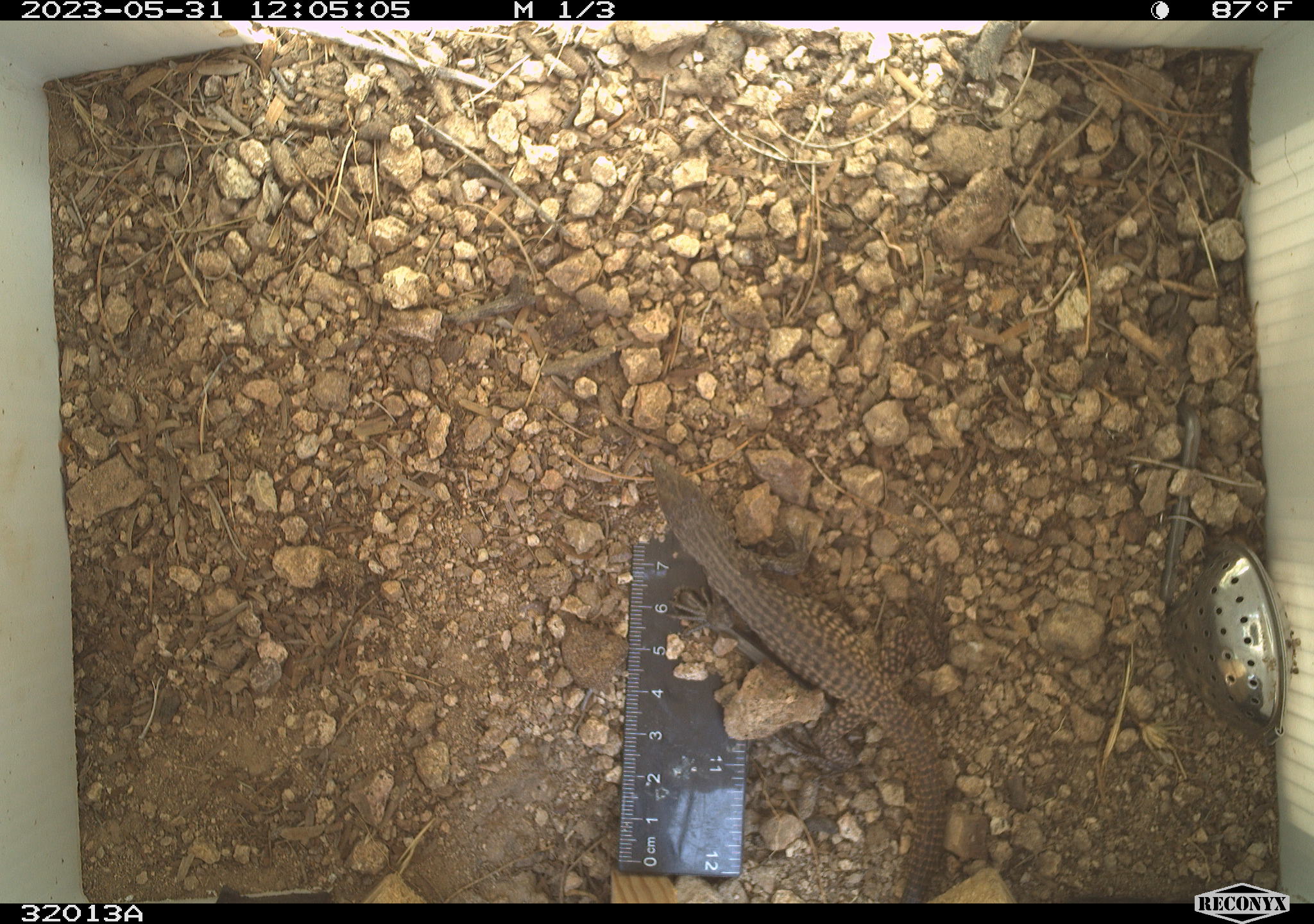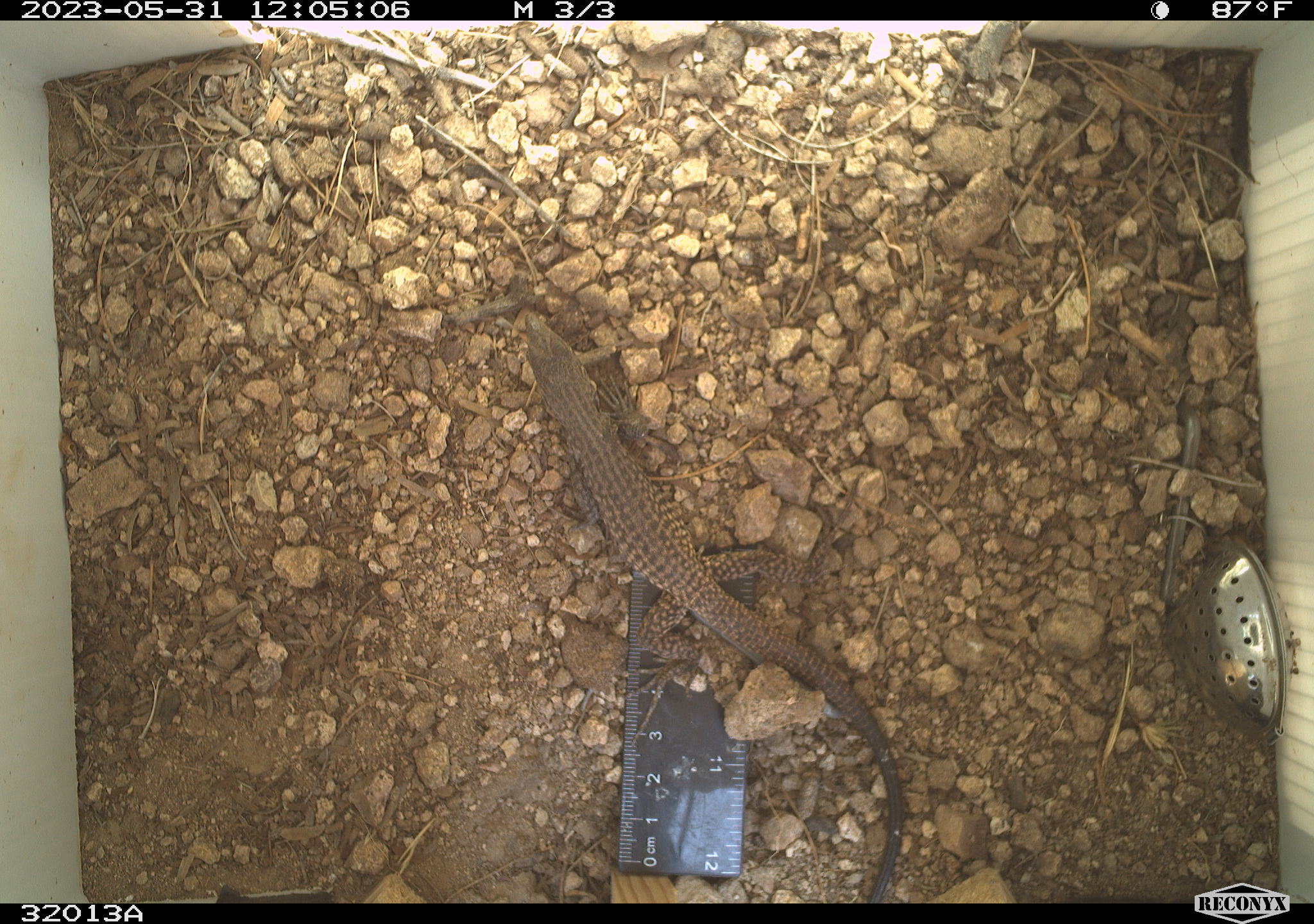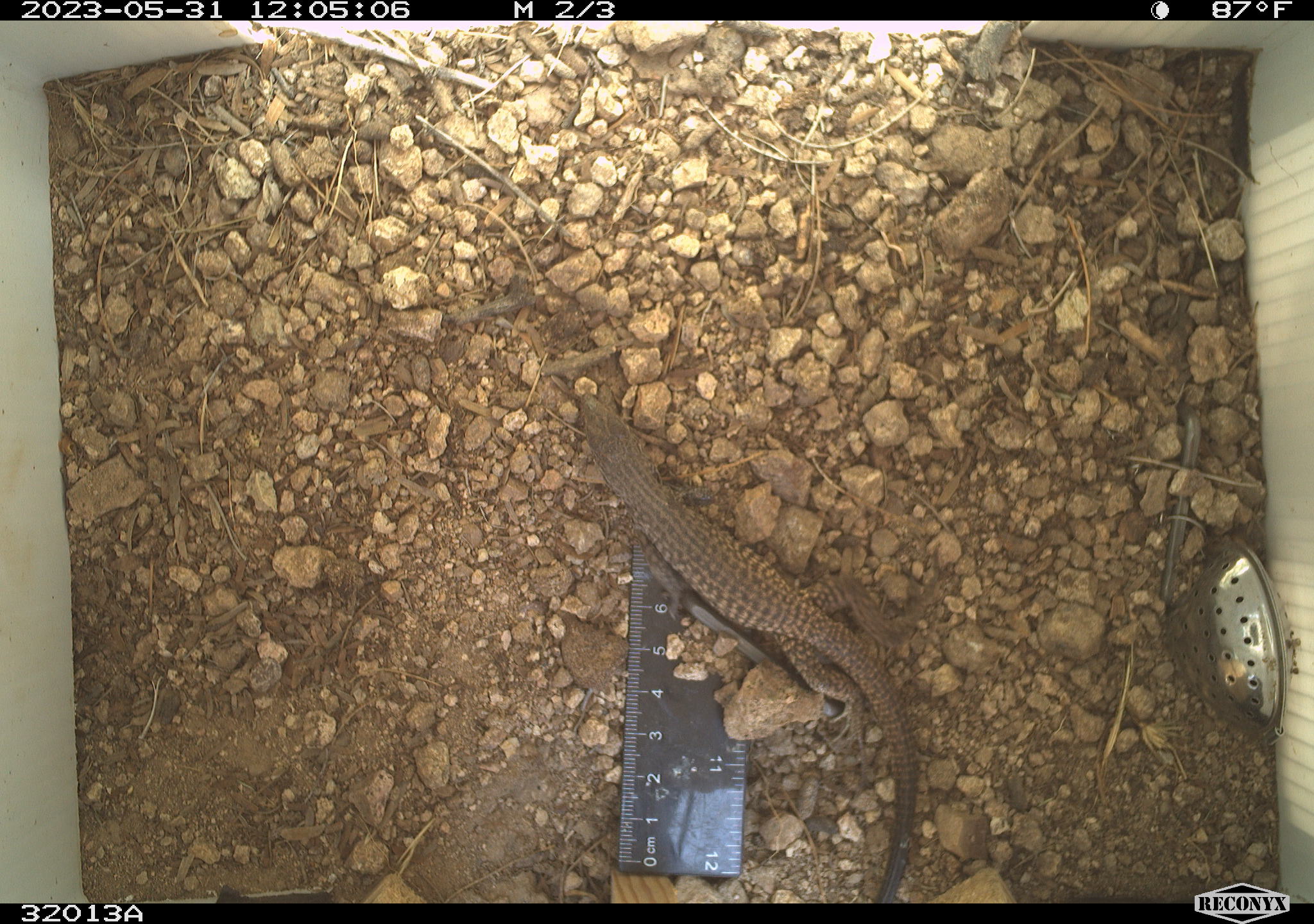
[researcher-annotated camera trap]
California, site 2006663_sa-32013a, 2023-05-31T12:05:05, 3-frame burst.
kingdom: Animalia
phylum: Chordata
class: Reptilia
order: Squamata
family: Teiidae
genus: Aspidoscelis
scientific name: Aspidoscelis tigris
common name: western whiptail